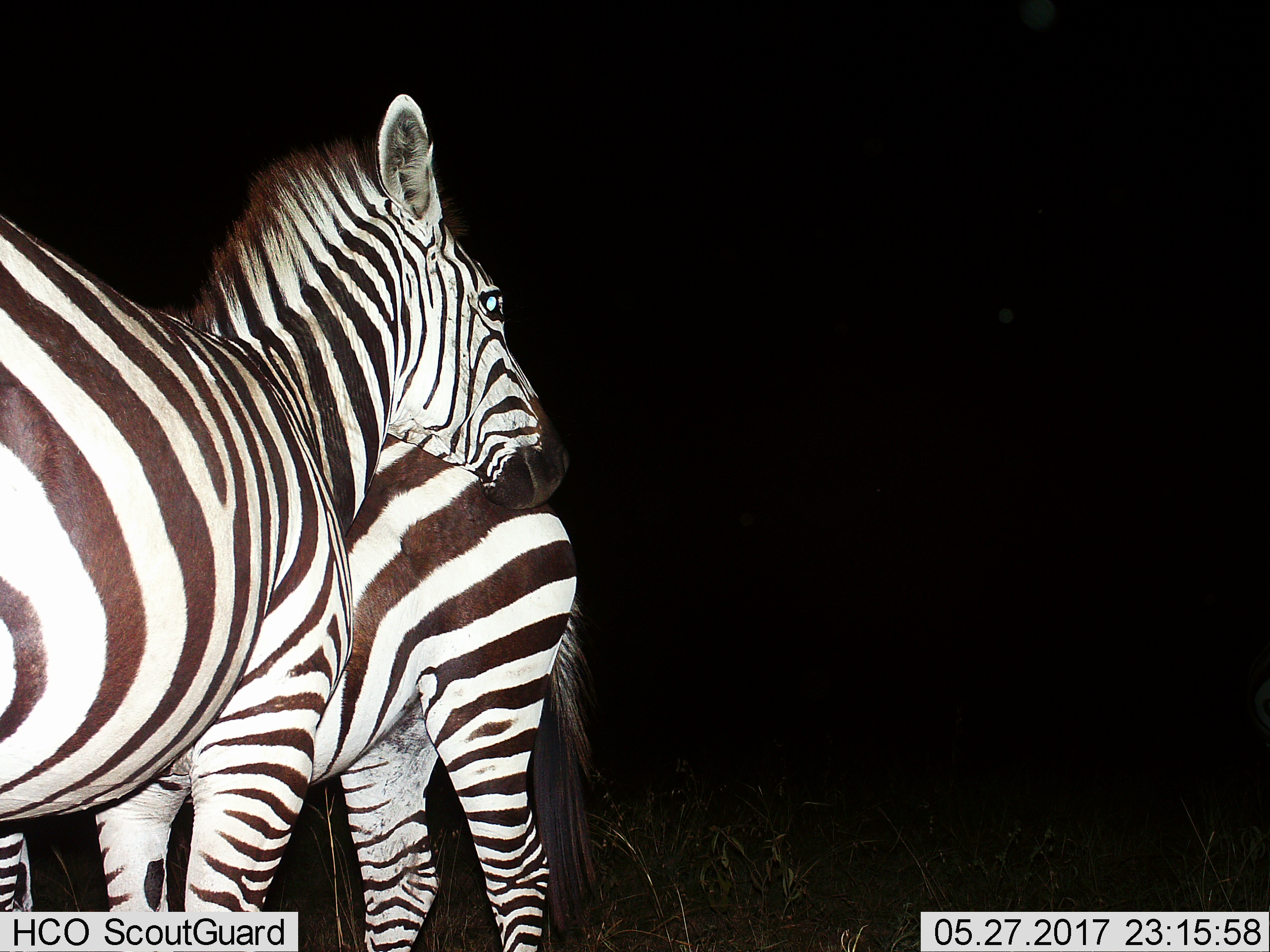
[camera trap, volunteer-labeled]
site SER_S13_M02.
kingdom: Animalia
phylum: Chordata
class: Mammalia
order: Perissodactyla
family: Equidae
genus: Equus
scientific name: Equus quagga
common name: plains zebra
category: zebraplains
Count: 2.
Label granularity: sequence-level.